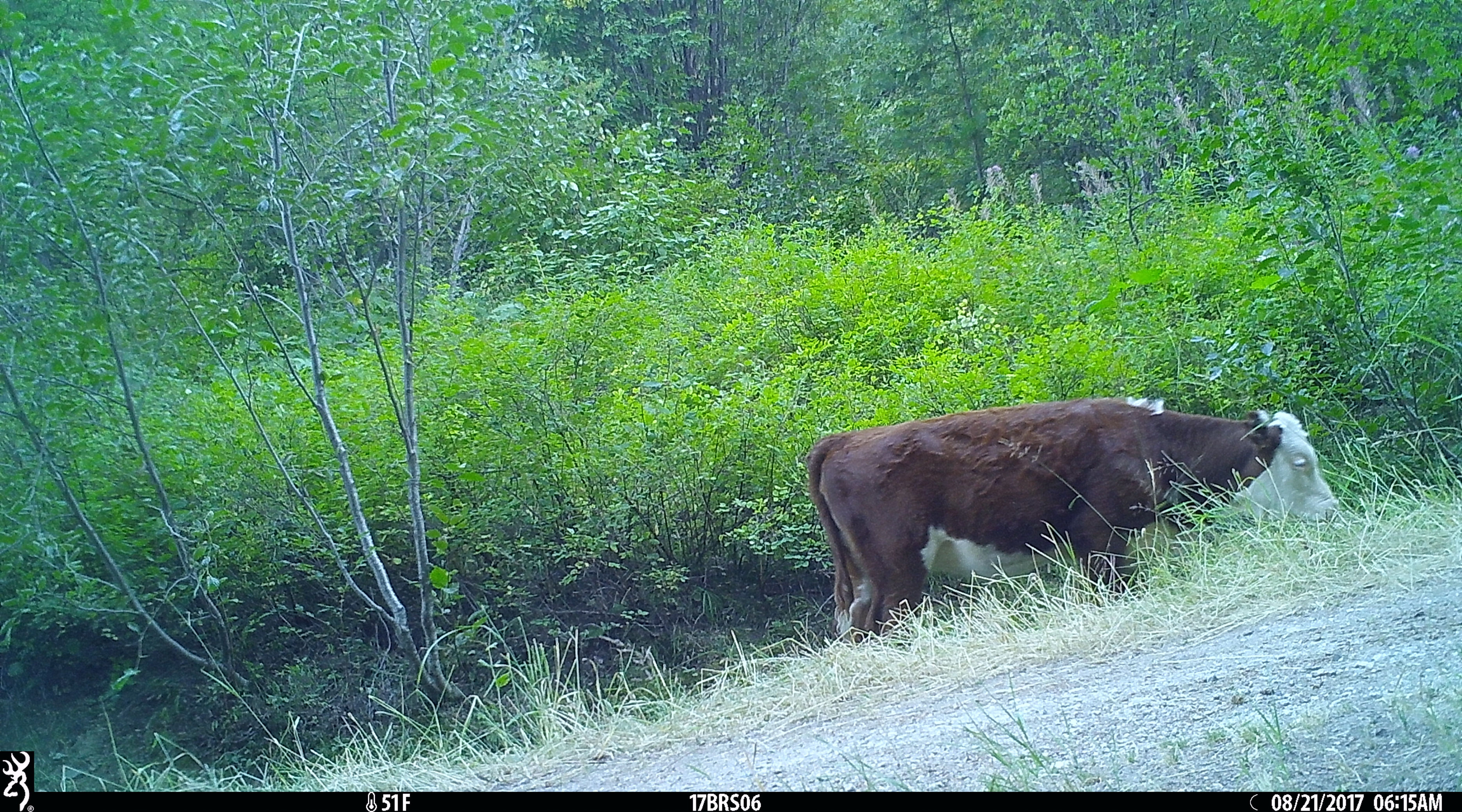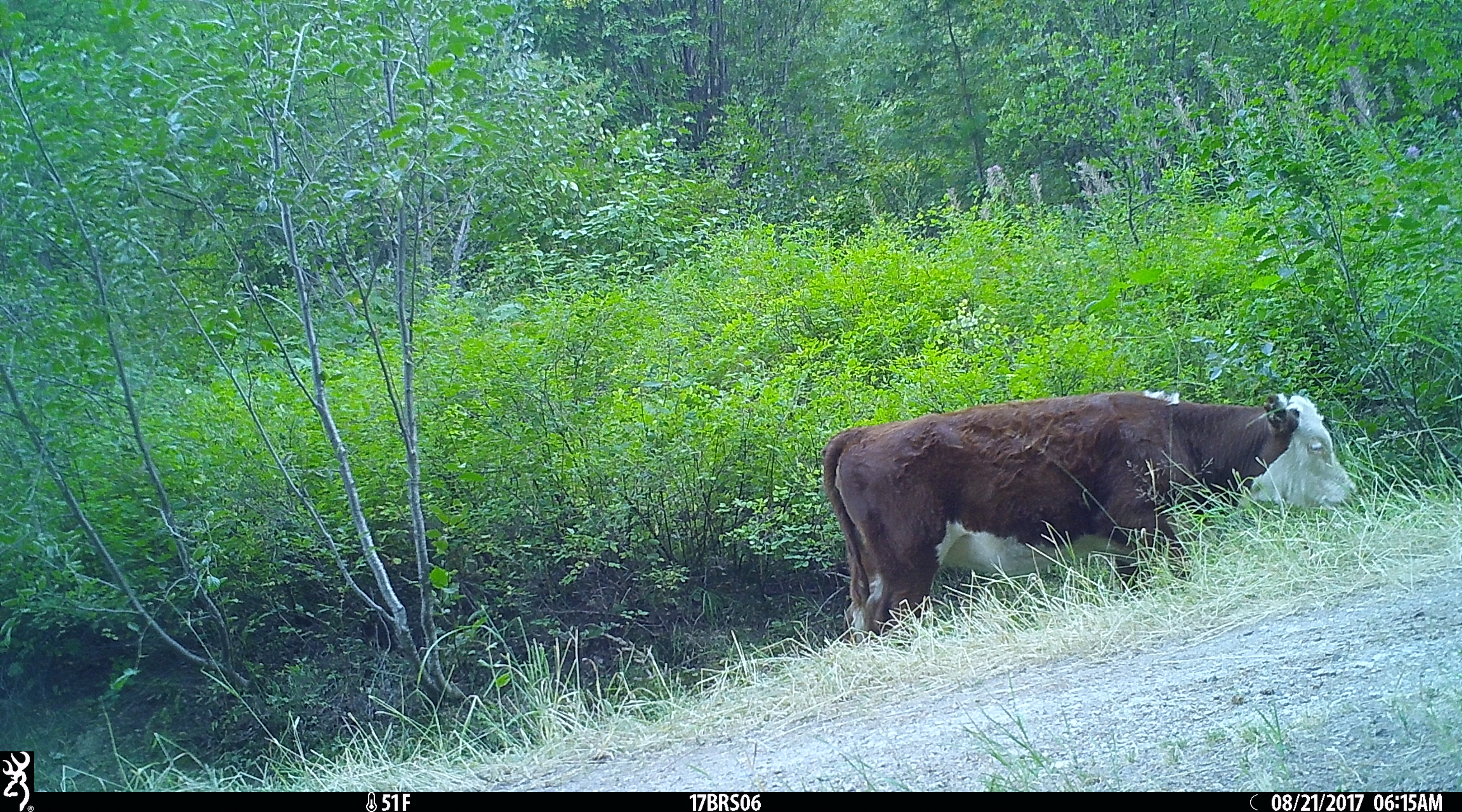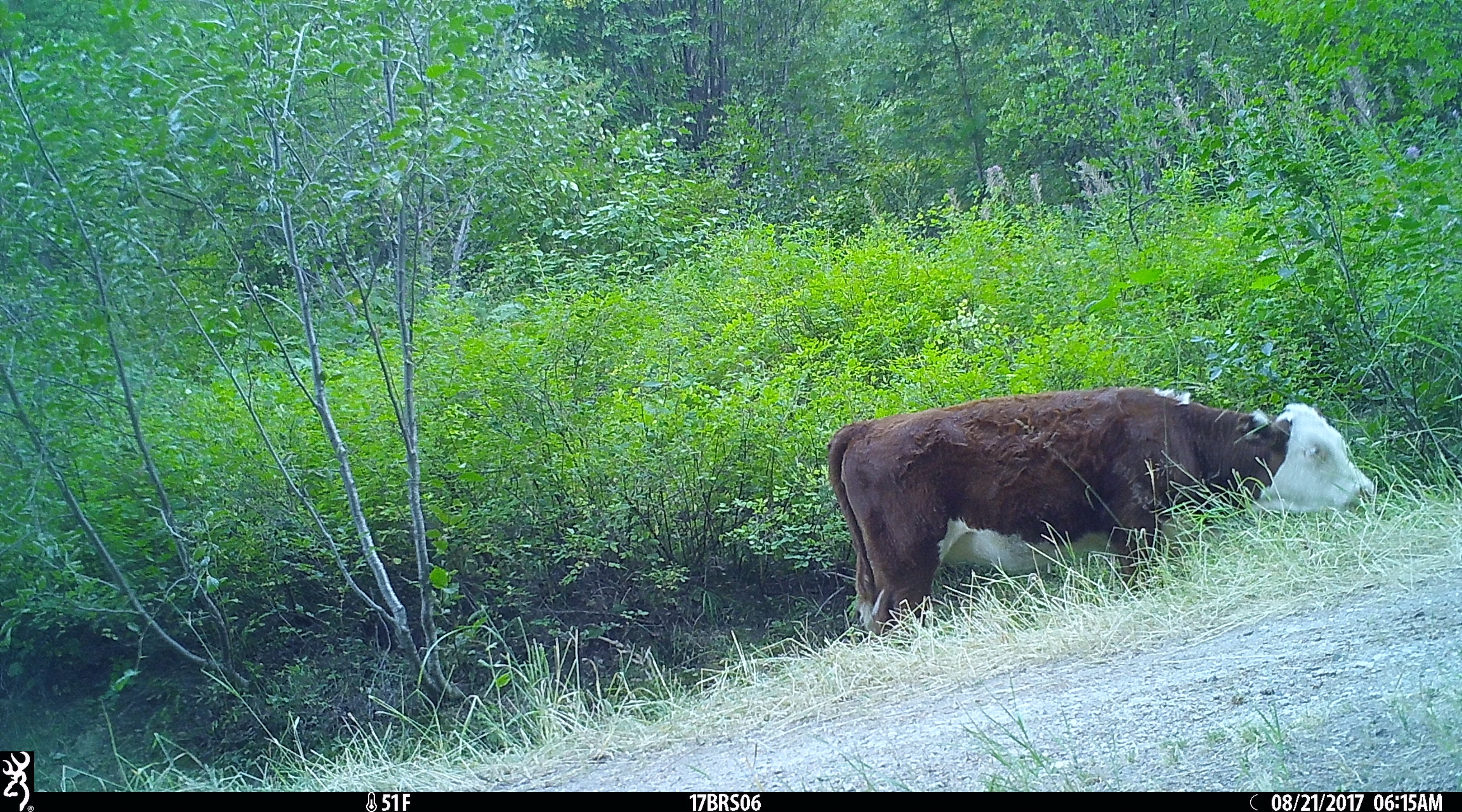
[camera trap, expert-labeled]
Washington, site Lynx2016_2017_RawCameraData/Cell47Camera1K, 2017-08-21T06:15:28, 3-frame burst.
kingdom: Animalia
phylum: Chordata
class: Mammalia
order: Artiodactyla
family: Bovidae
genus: Bos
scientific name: Bos taurus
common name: domestic cattle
Domestic cattle (Bos taurus). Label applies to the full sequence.